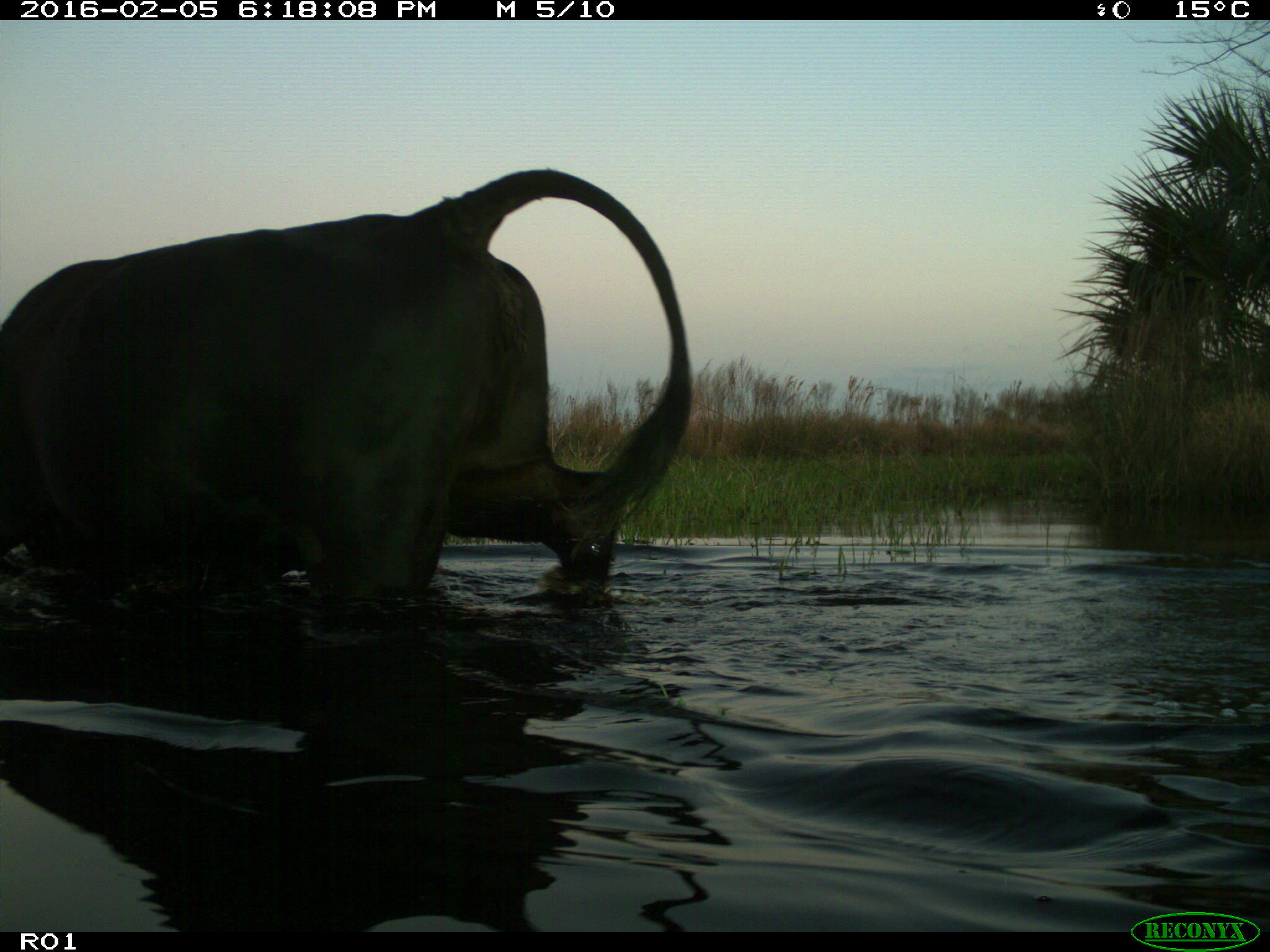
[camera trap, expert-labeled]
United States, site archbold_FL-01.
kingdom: Animalia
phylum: Chordata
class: Mammalia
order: Artiodactyla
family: Bovidae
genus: Bos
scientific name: Bos taurus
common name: domestic cow